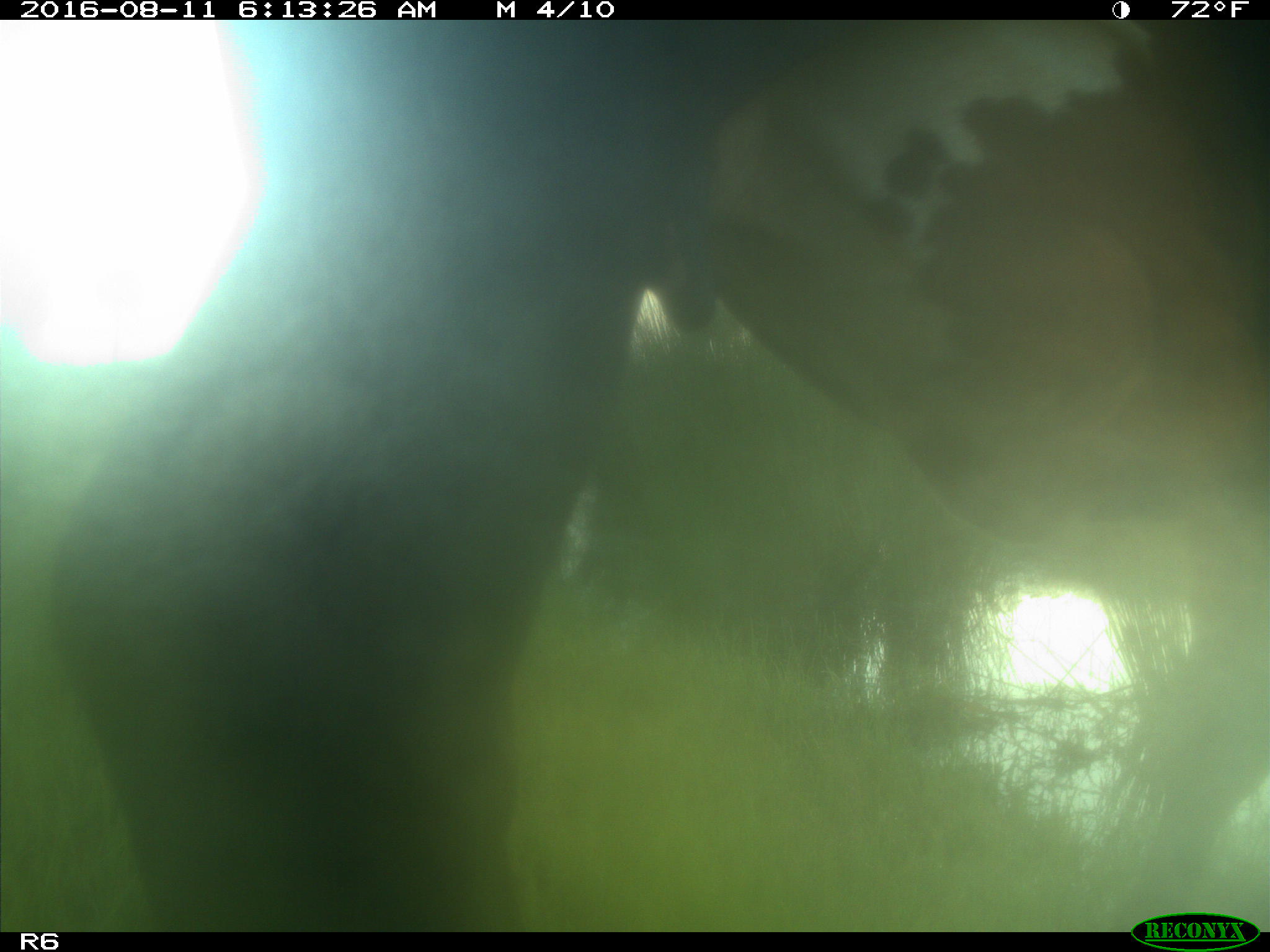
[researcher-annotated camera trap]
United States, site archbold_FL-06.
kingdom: Animalia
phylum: Chordata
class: Mammalia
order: Artiodactyla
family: Bovidae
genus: Bos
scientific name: Bos taurus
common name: domestic cow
Bos taurus (domestic cow).